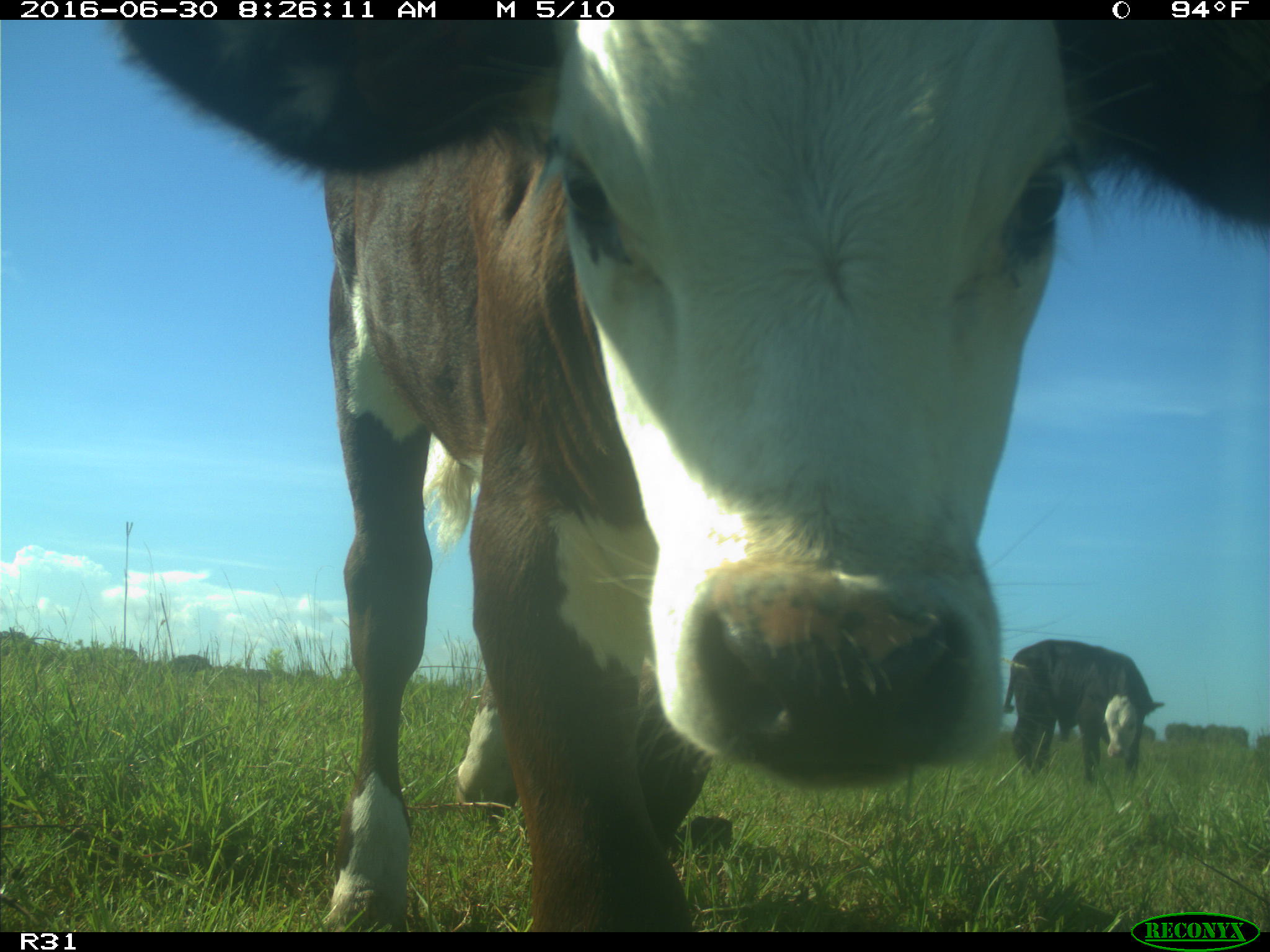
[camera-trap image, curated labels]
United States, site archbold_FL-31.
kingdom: Animalia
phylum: Chordata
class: Mammalia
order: Artiodactyla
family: Bovidae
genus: Bos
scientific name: Bos taurus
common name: domestic cow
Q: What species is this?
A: Bos taurus (domestic cow).